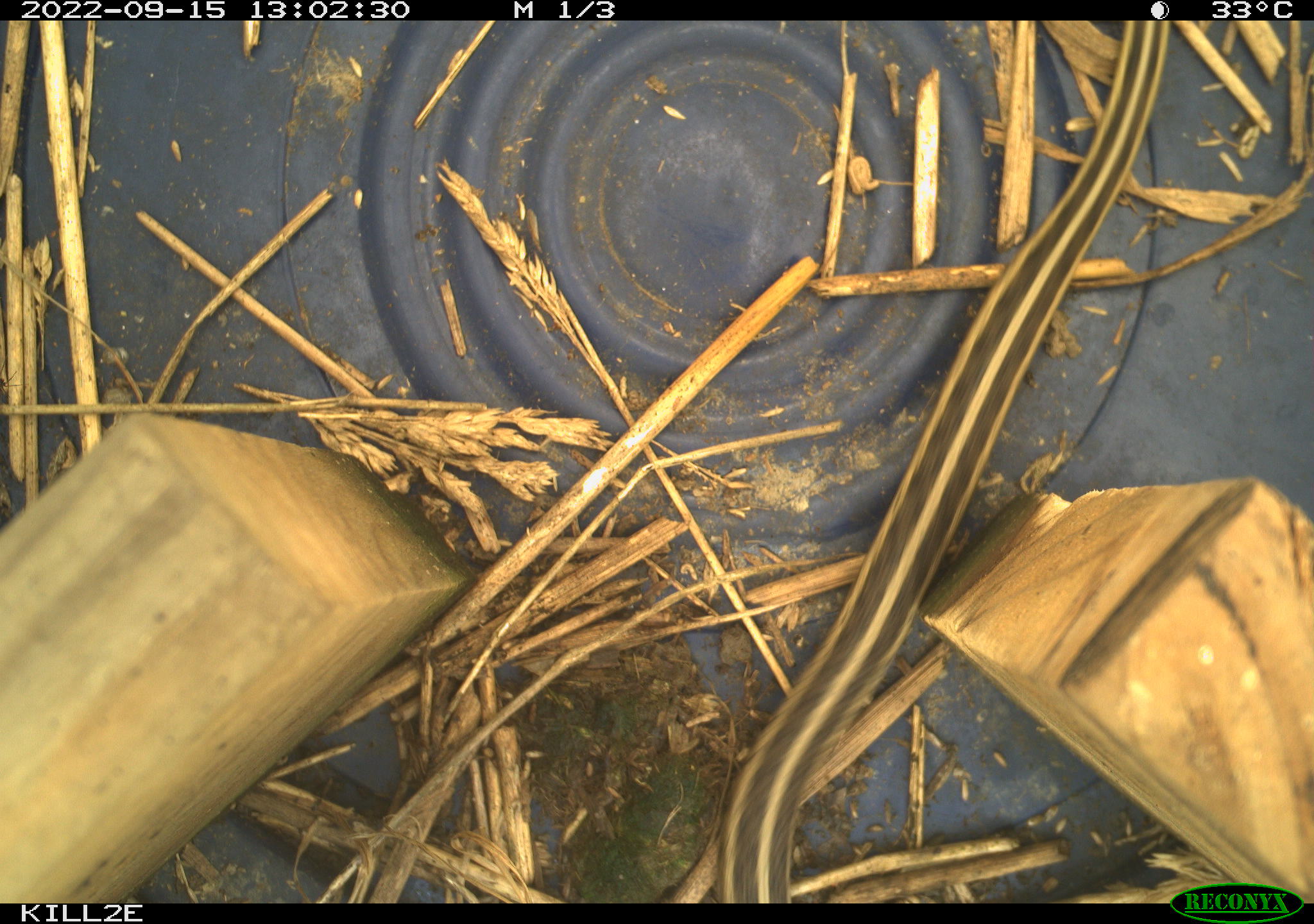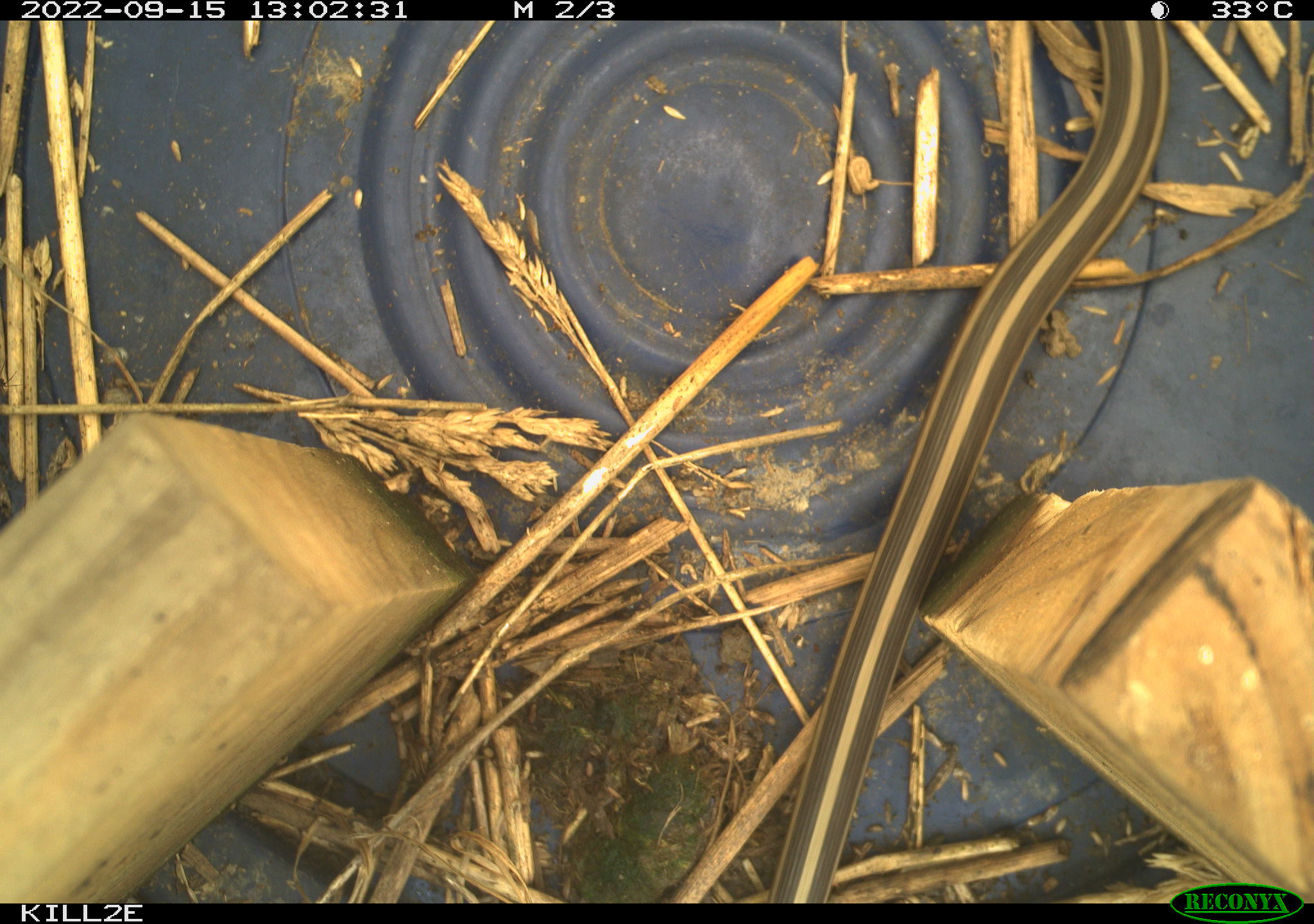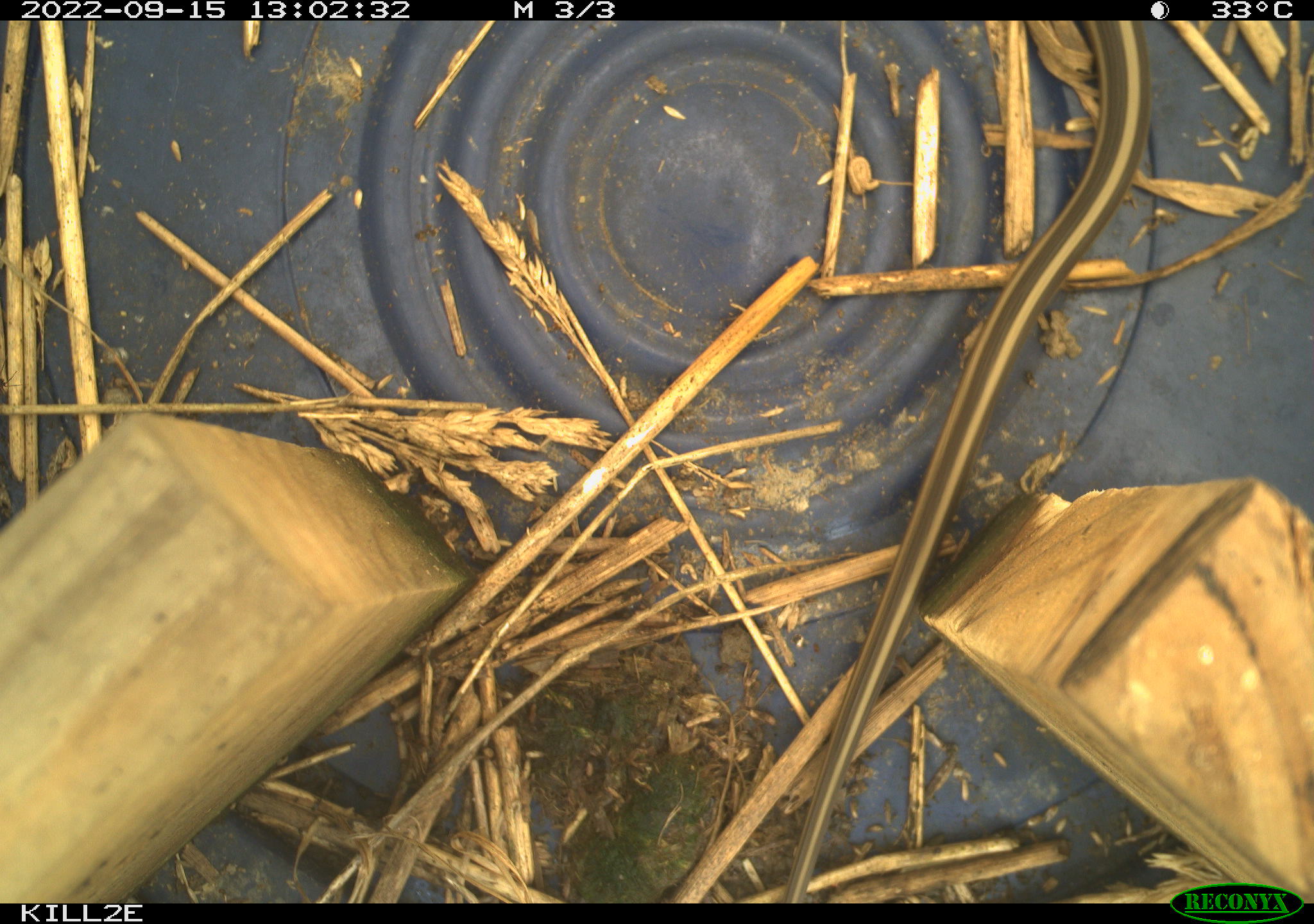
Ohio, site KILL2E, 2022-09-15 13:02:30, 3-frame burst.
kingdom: Animalia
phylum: Chordata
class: Reptilia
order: Squamata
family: Colubridae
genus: Thamnophis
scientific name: Thamnophis sirtalis sirtalis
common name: eastern gartersnake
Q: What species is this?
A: Eastern gartersnake (Thamnophis sirtalis sirtalis).